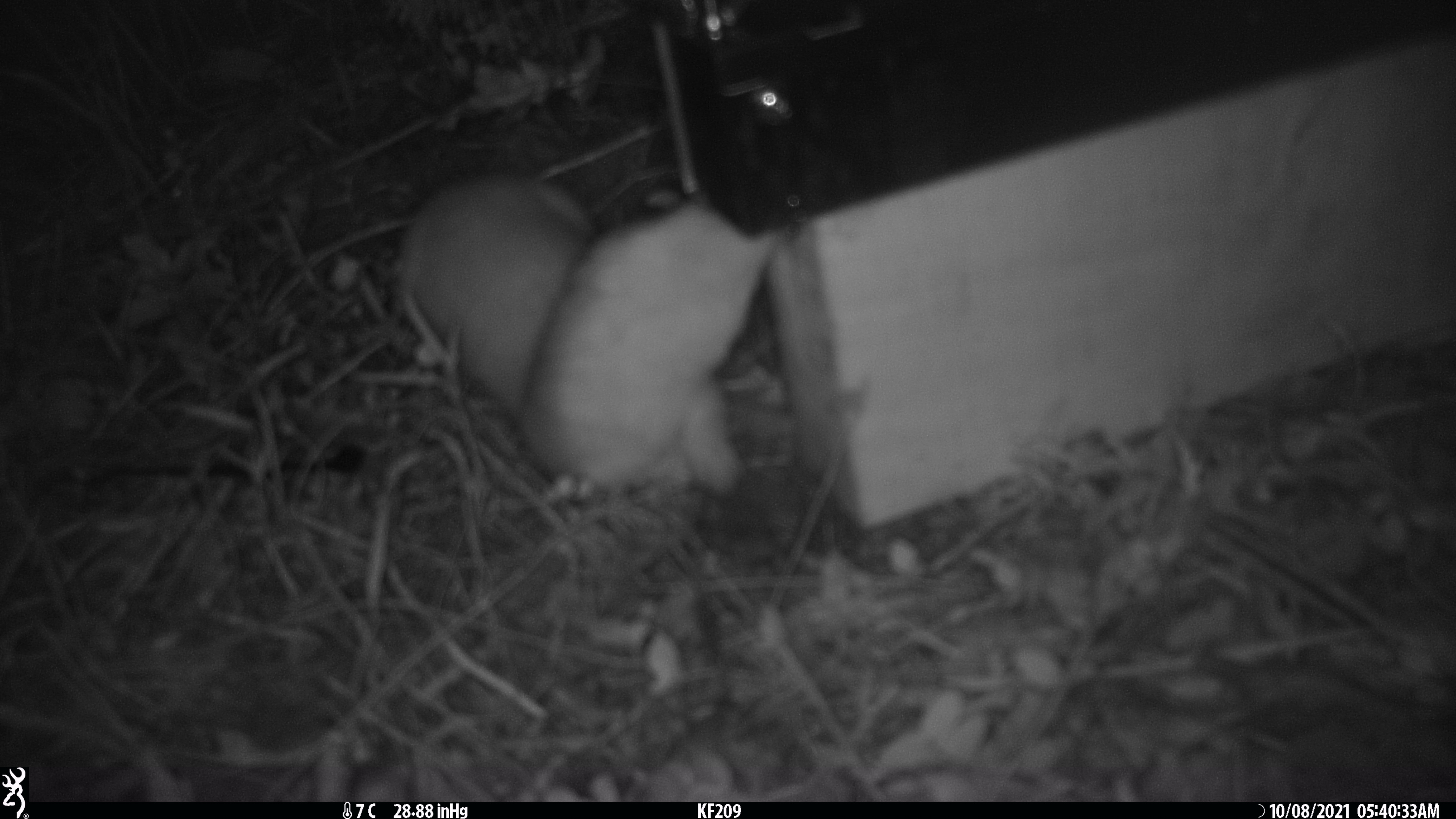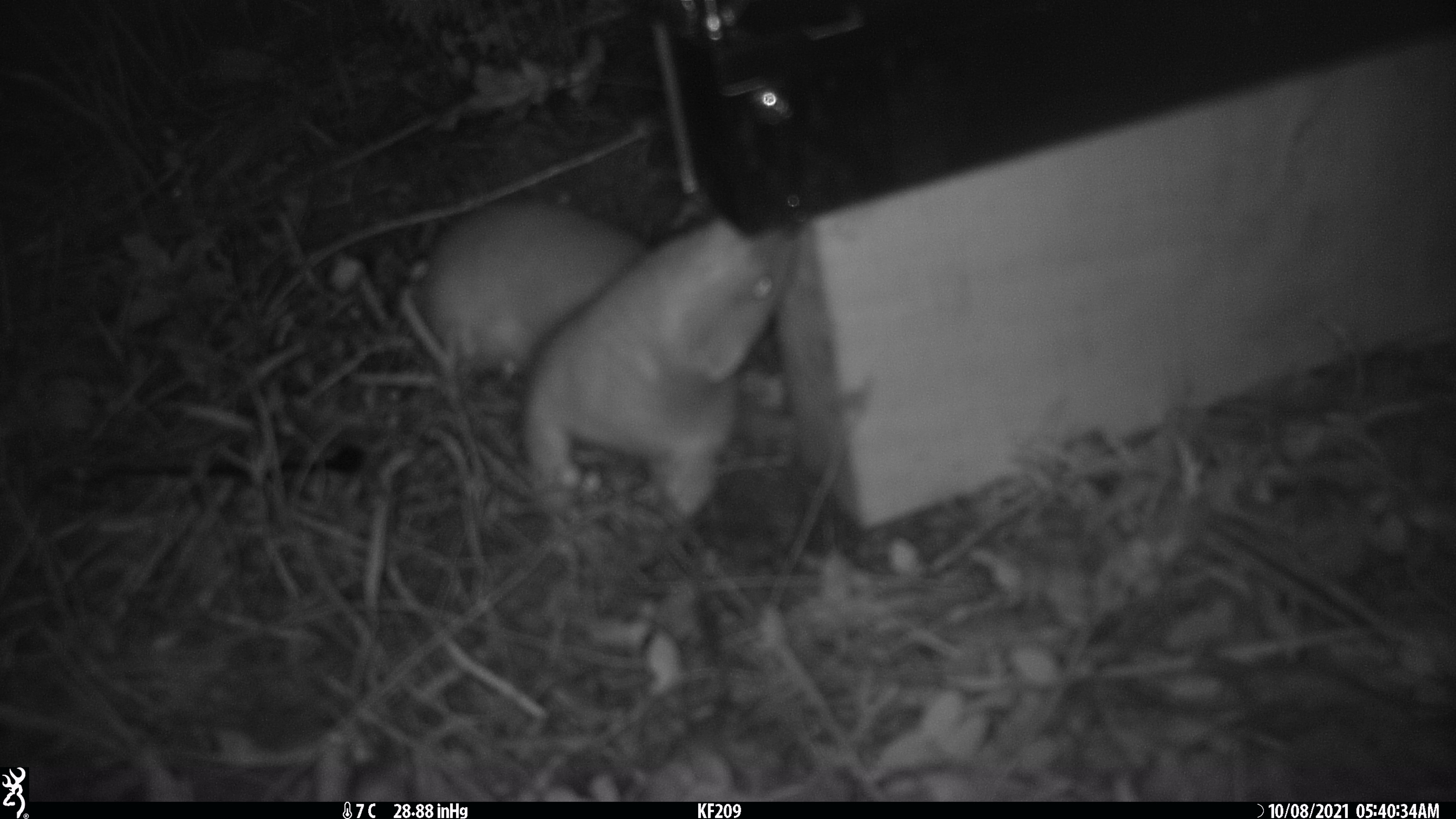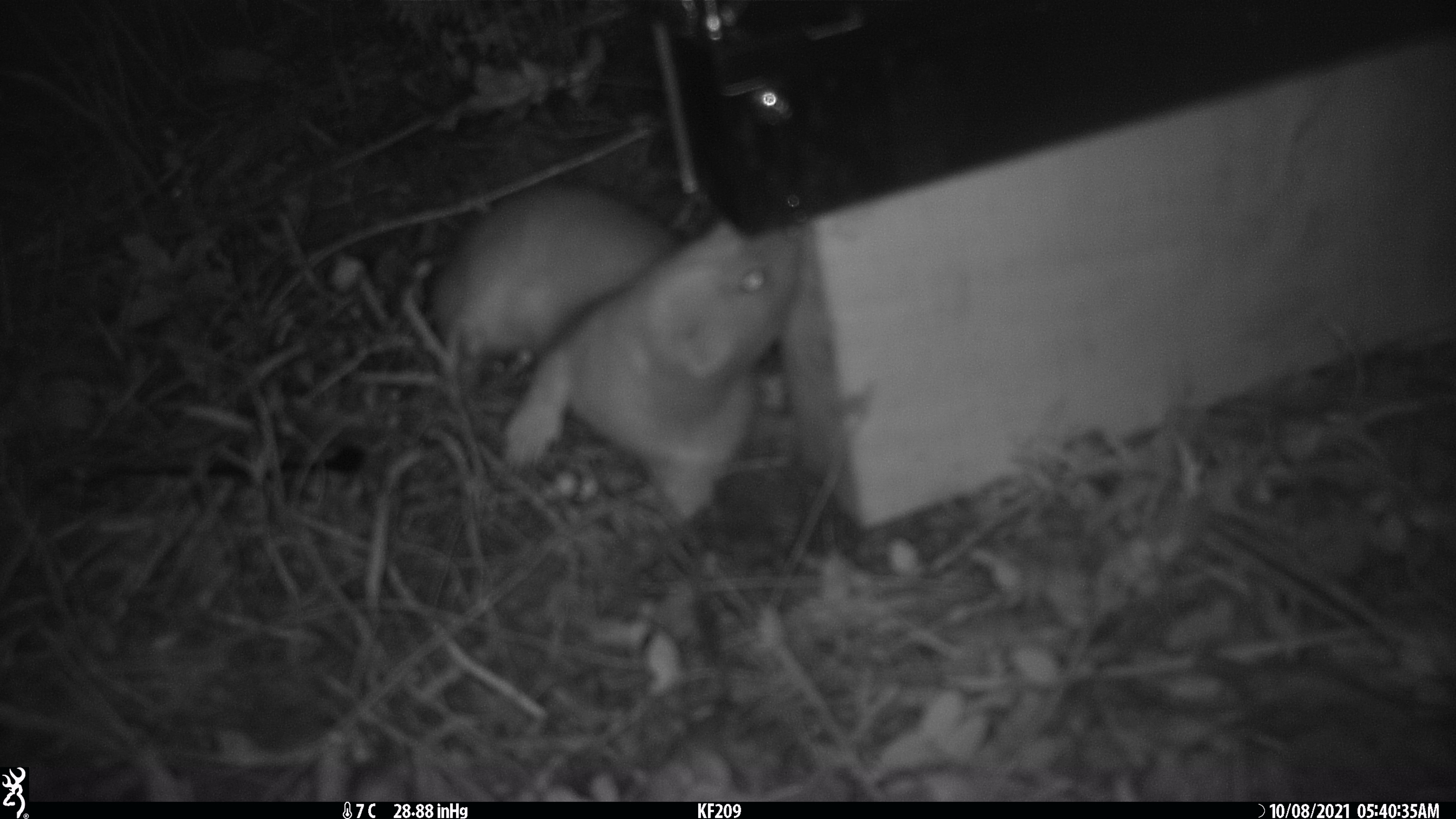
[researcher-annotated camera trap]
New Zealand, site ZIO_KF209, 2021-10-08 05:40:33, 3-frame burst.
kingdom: Animalia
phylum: Chordata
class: Mammalia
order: Carnivora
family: Mustelidae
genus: Mustela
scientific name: Mustela erminea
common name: stoat